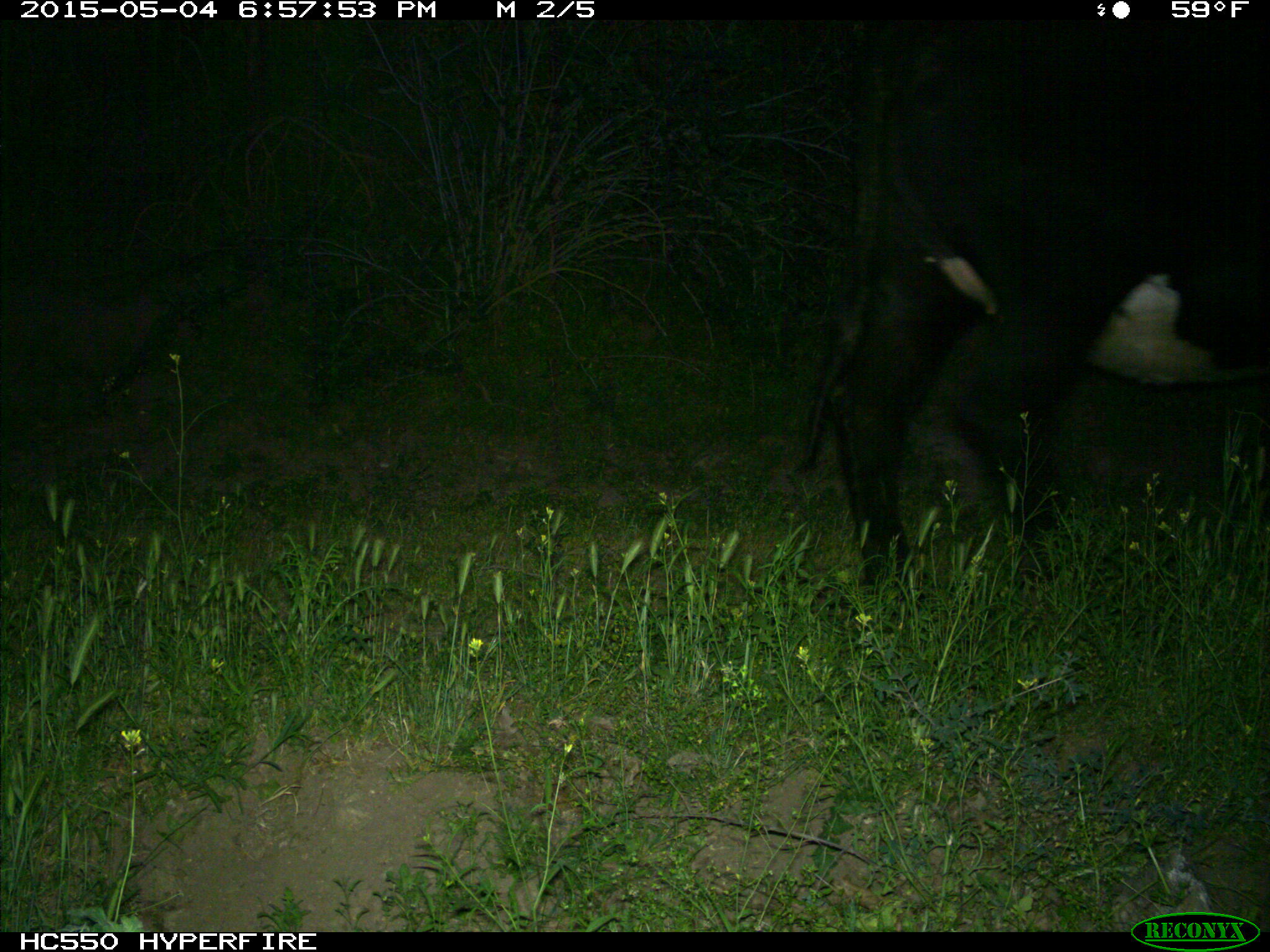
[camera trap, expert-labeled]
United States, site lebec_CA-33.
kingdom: Animalia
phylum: Chordata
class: Mammalia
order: Artiodactyla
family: Bovidae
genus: Bos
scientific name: Bos taurus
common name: domestic cow